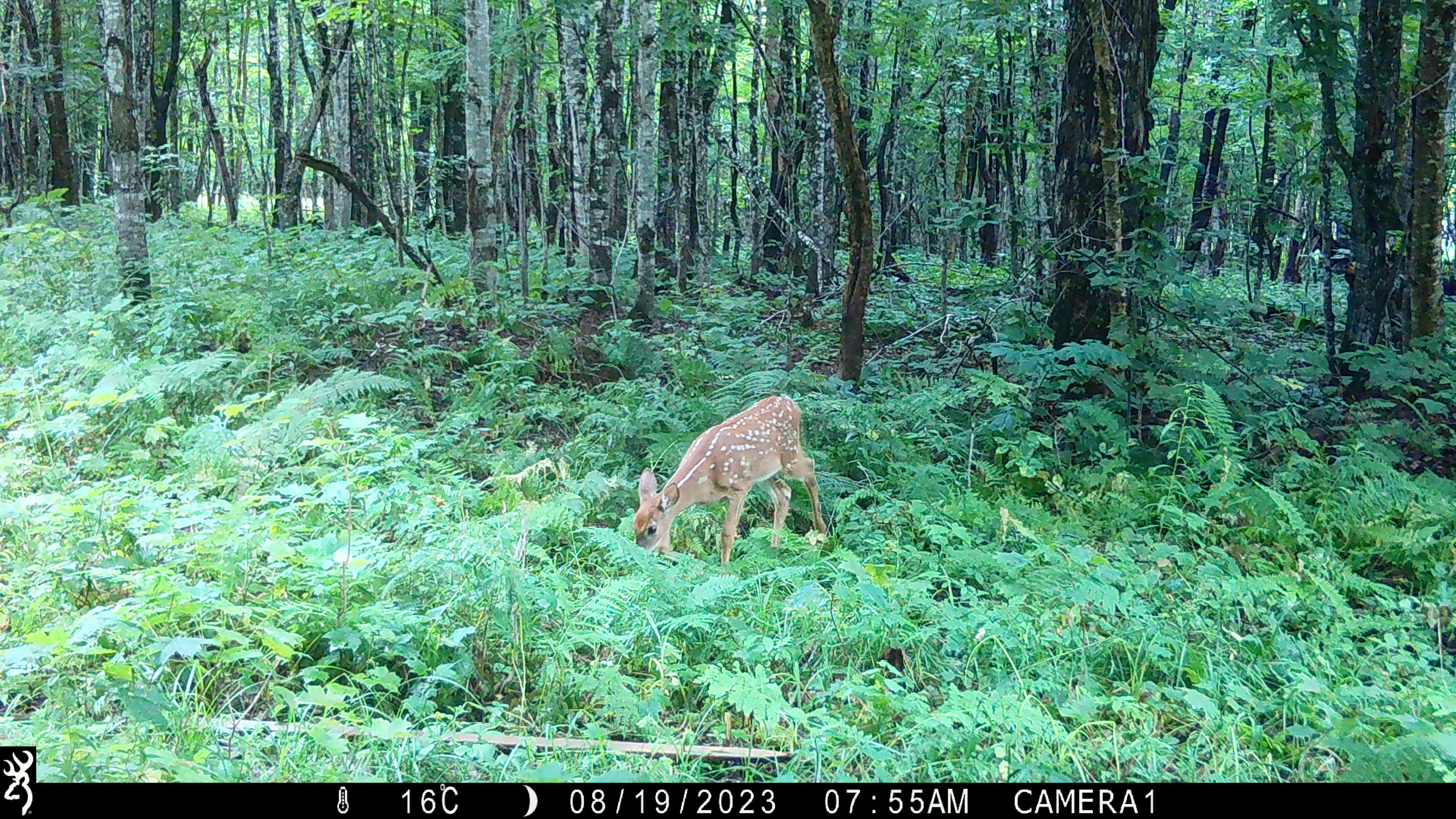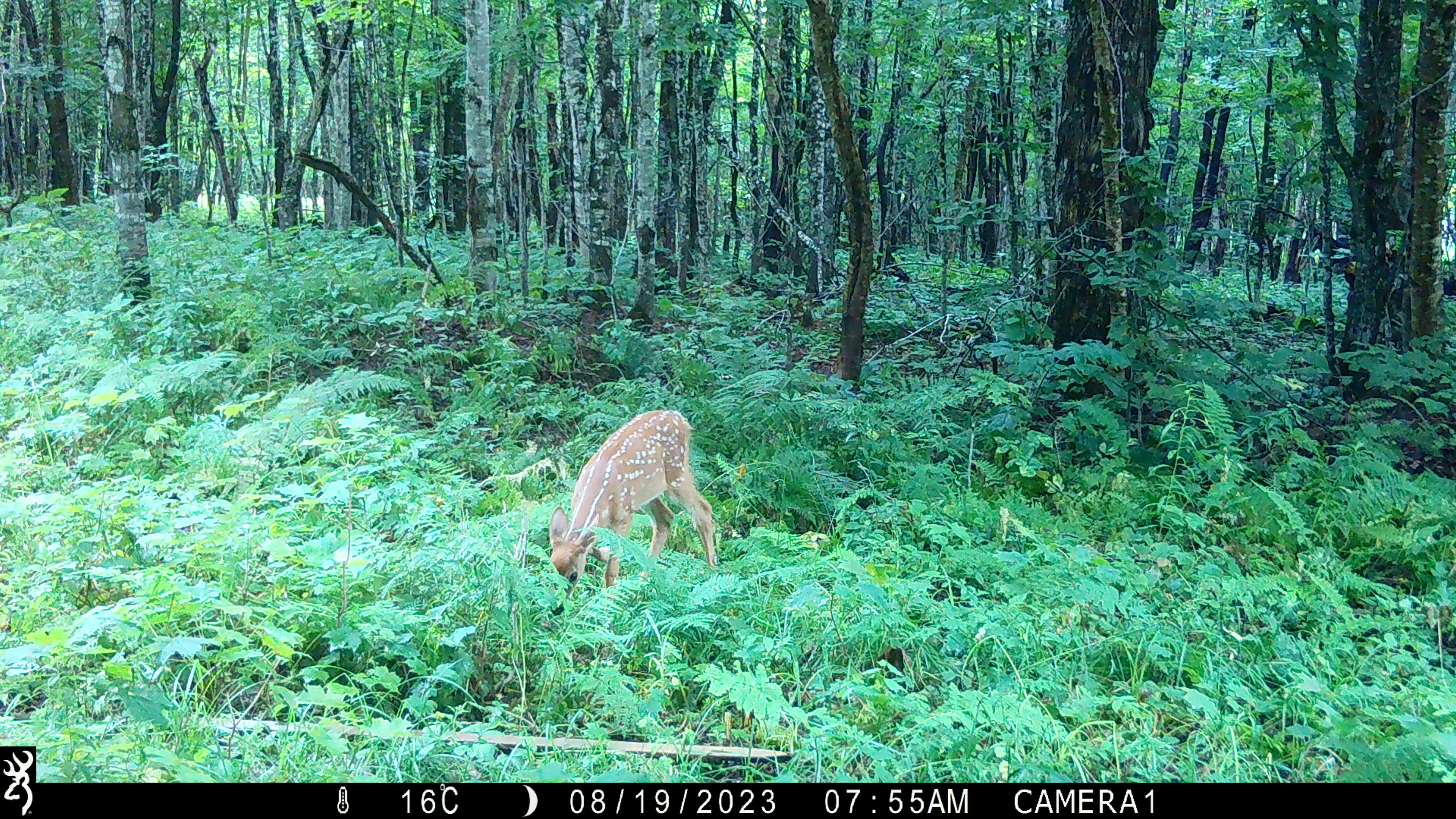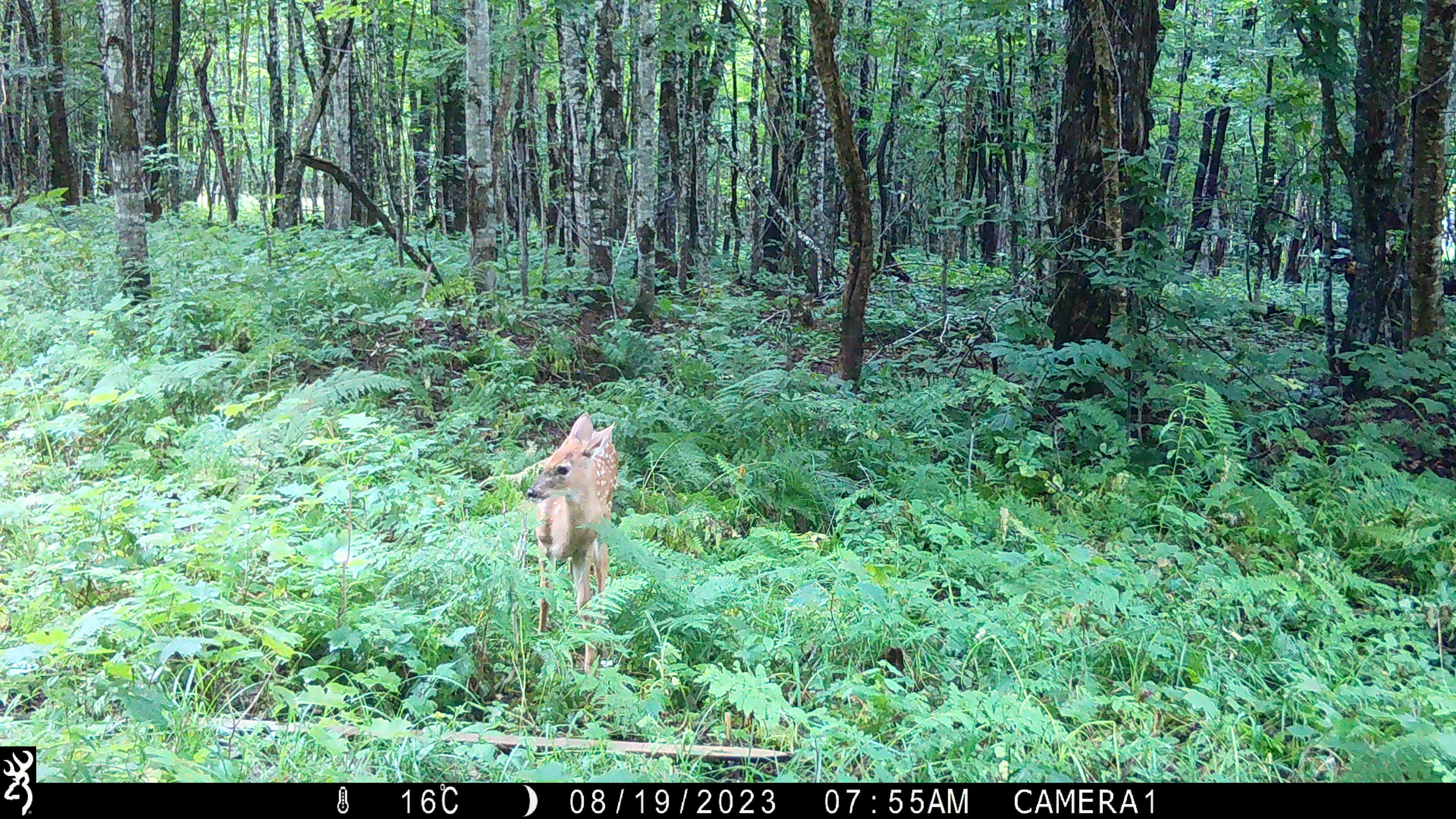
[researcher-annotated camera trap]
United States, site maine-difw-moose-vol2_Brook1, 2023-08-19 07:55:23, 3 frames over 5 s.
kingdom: Animalia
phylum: Chordata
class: Mammalia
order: Artiodactyla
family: Cervidae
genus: Odocoileus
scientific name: Odocoileus virginianus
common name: white-tailed deer